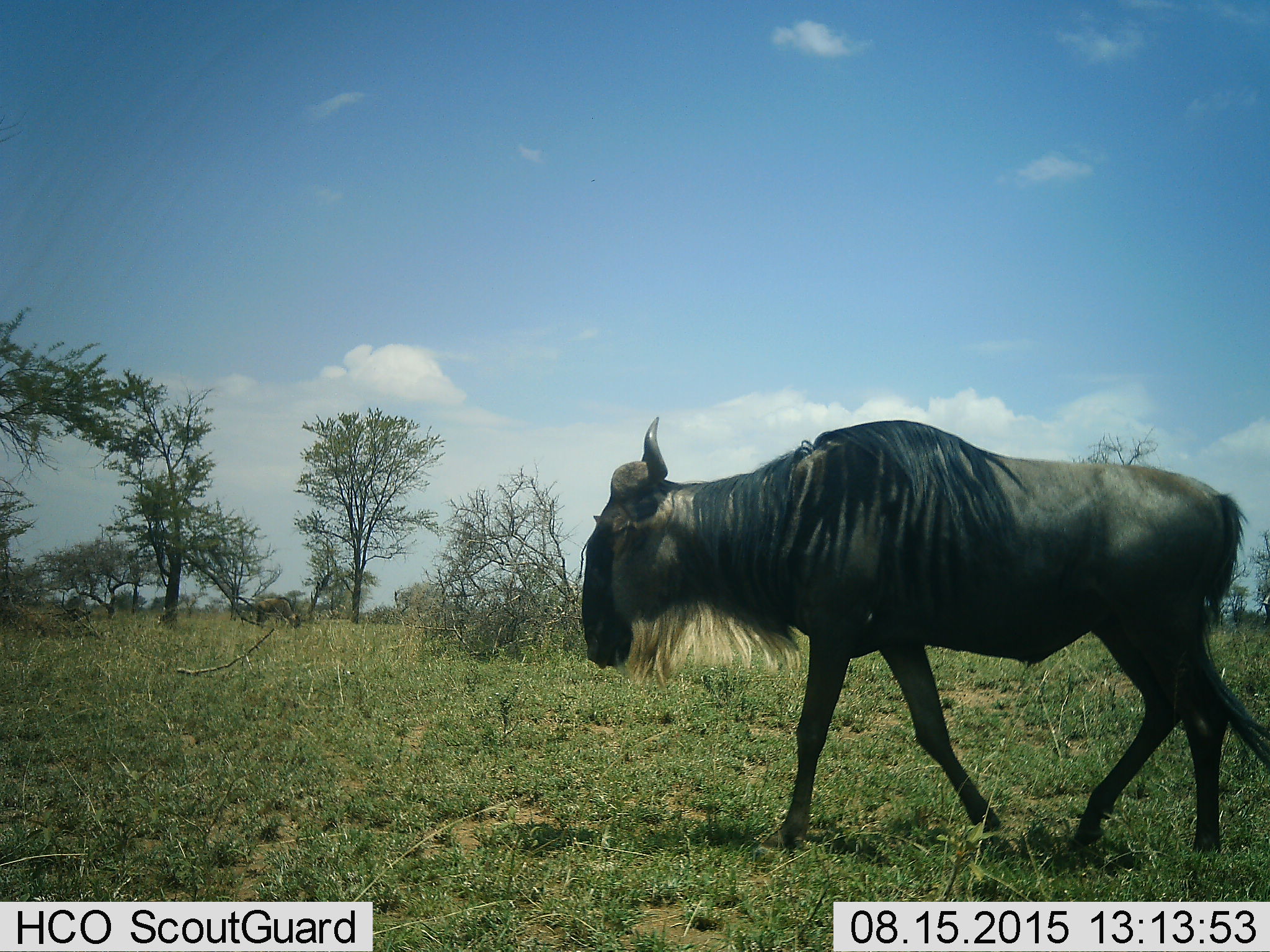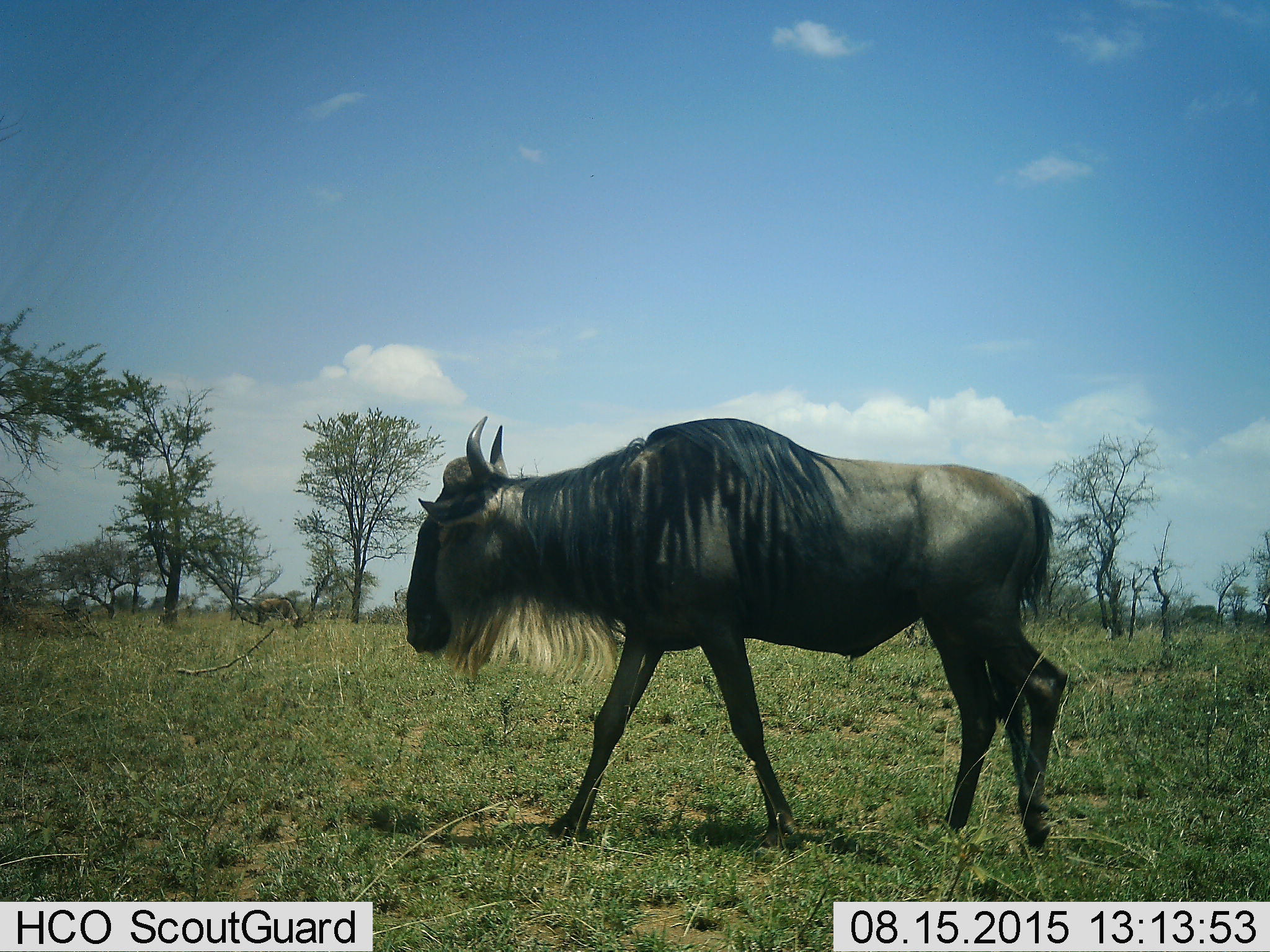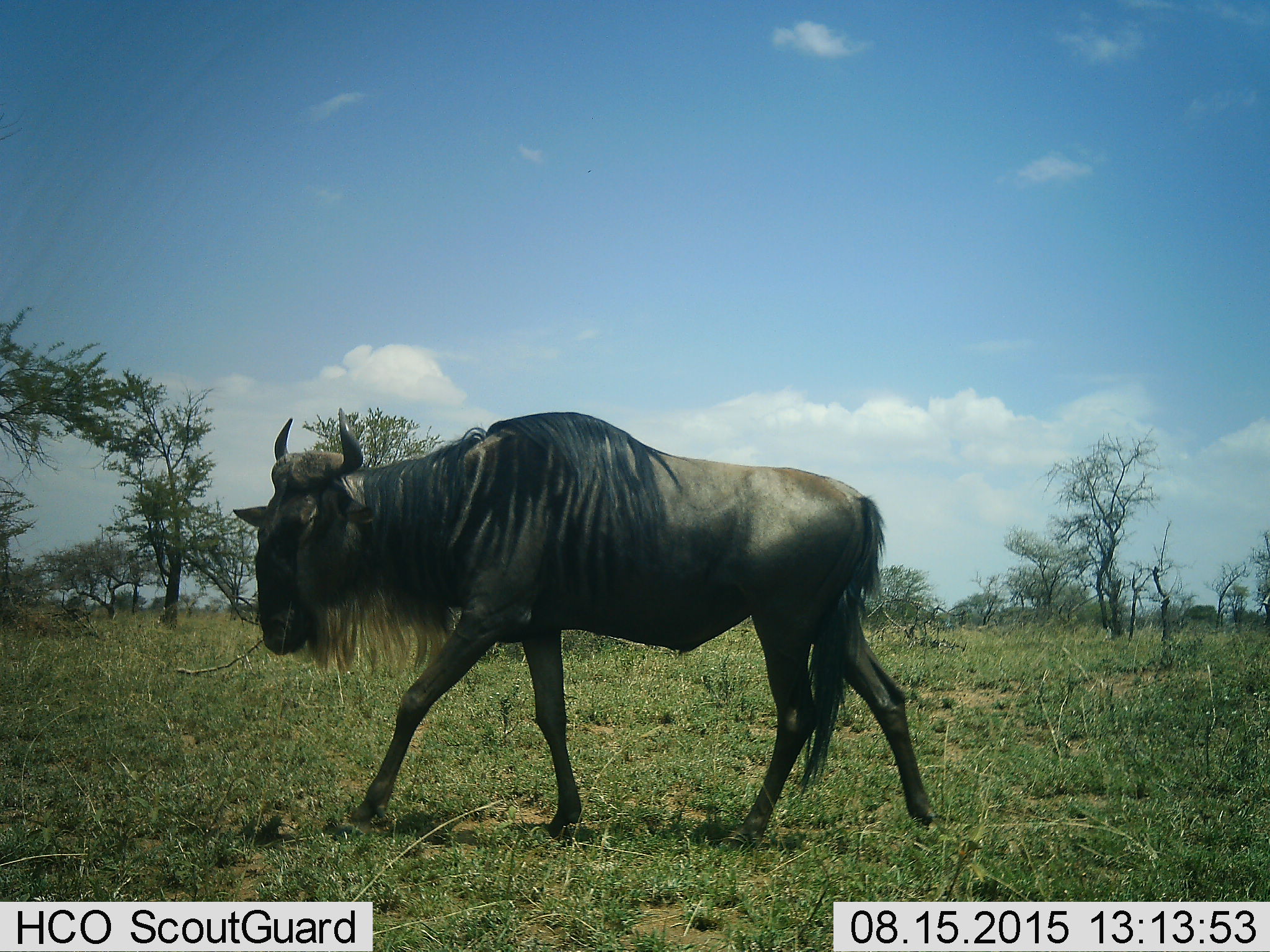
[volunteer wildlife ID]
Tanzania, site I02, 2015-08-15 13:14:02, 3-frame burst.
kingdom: Animalia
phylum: Chordata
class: Mammalia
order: Artiodactyla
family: Bovidae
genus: Connochaetes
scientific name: Connochaetes taurinus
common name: blue wildebeest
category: wildebeest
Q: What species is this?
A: Wildebeest (blue wildebeest) (Connochaetes taurinus).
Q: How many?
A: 1.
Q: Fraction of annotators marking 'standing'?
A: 10%.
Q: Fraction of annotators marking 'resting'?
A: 0%.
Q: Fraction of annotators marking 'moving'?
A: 100%.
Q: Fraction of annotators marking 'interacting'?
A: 0%.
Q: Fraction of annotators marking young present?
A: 0%.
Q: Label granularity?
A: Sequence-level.